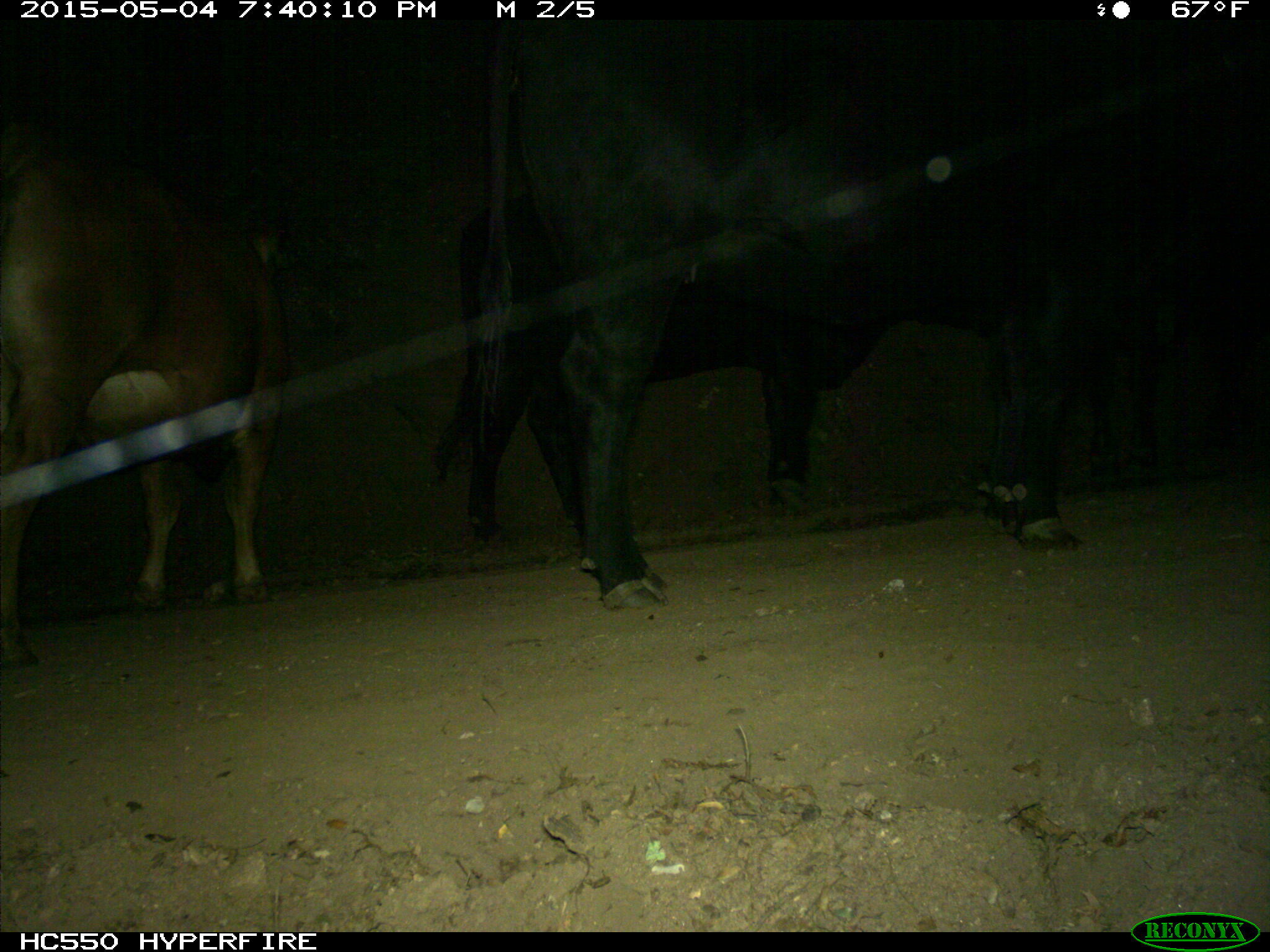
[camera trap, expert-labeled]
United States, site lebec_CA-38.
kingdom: Animalia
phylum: Chordata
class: Mammalia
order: Artiodactyla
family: Bovidae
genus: Bos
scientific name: Bos taurus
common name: domestic cow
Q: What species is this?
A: Bos taurus (domestic cow).